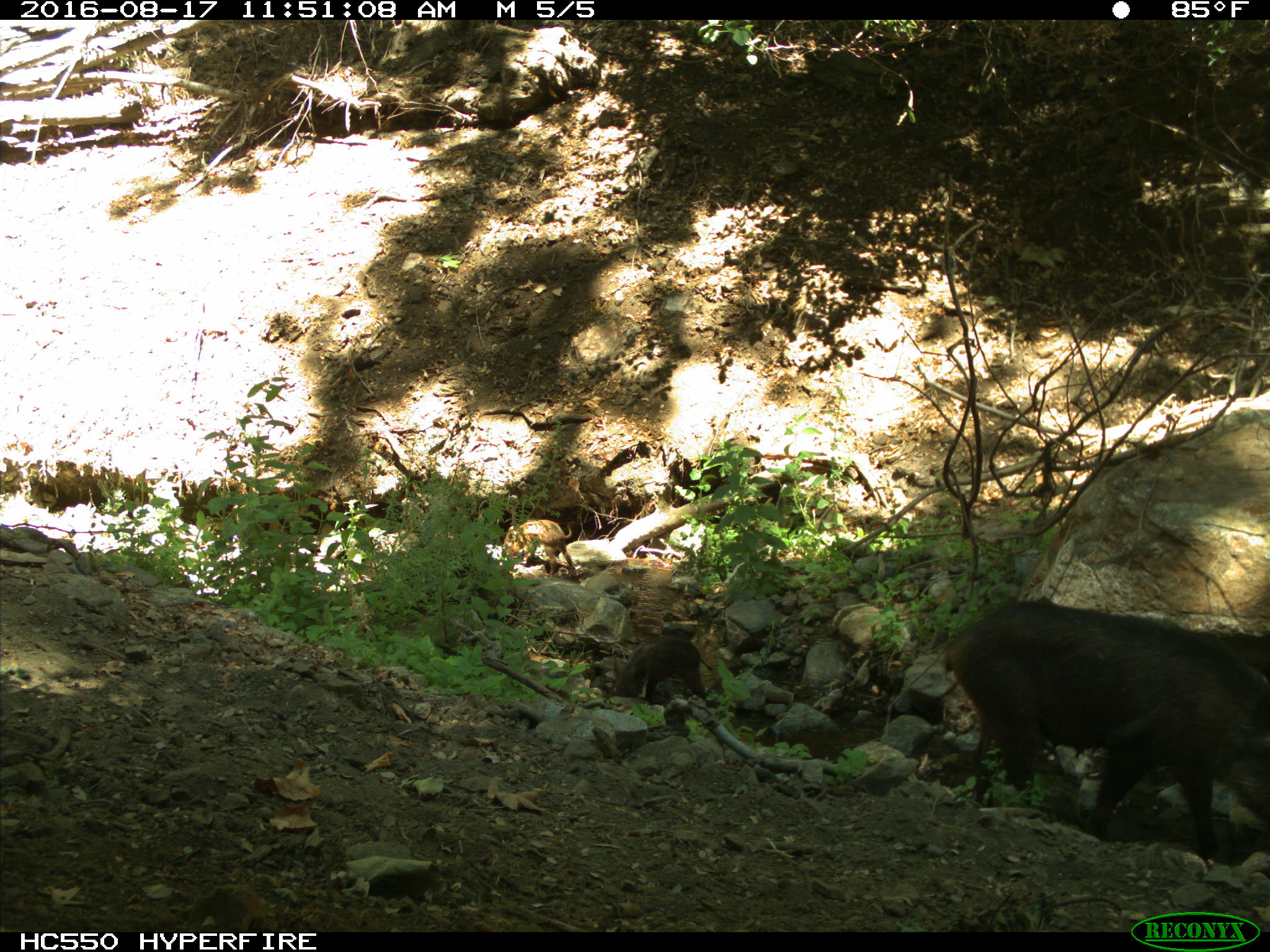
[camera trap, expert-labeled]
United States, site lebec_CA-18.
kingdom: Animalia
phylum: Chordata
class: Mammalia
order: Artiodactyla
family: Suidae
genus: Sus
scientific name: Sus scrofa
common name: wild boar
Sus scrofa (wild boar).